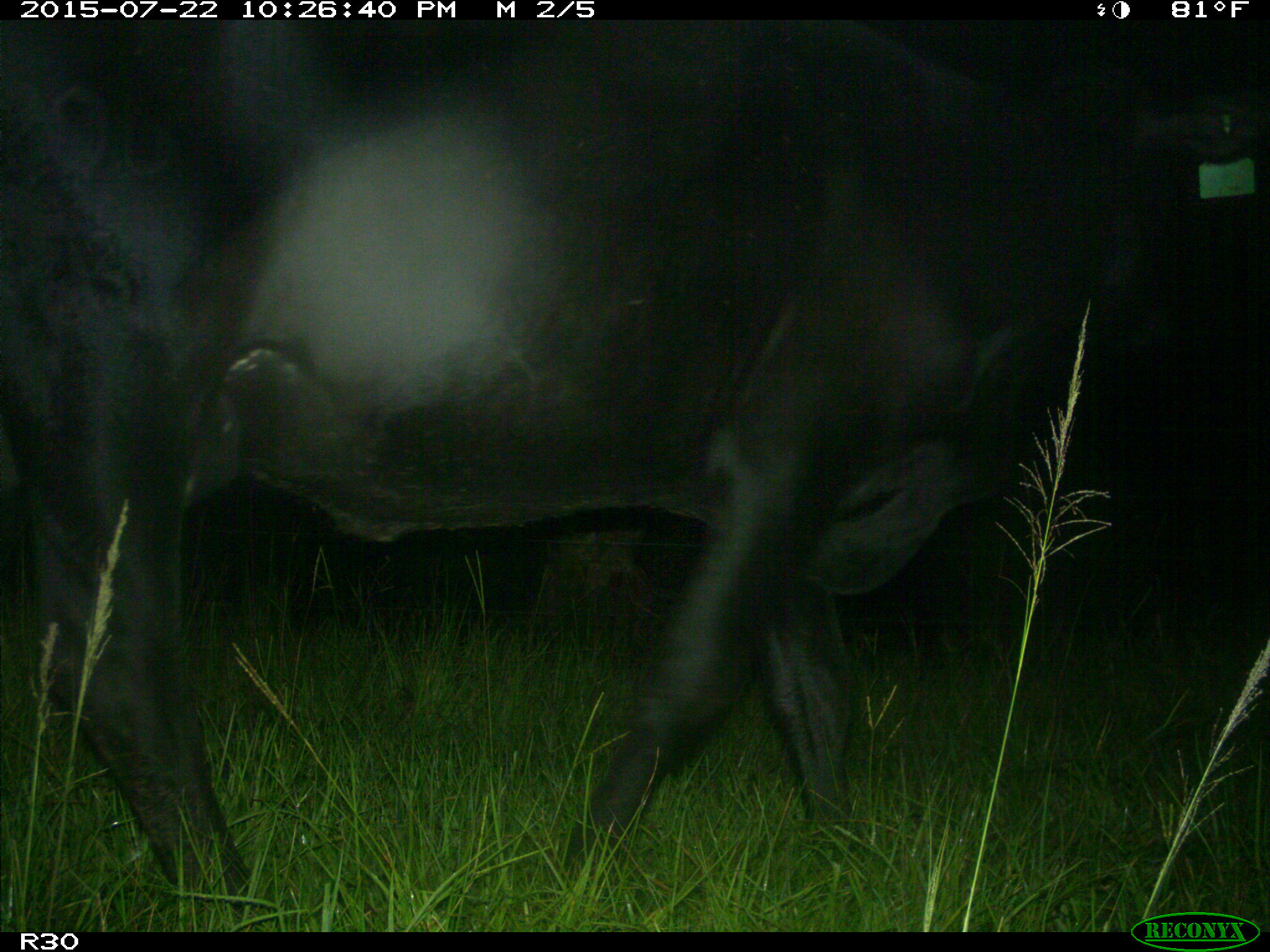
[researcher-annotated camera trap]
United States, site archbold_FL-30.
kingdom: Animalia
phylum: Chordata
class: Mammalia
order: Artiodactyla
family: Bovidae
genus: Bos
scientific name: Bos taurus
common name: domestic cow